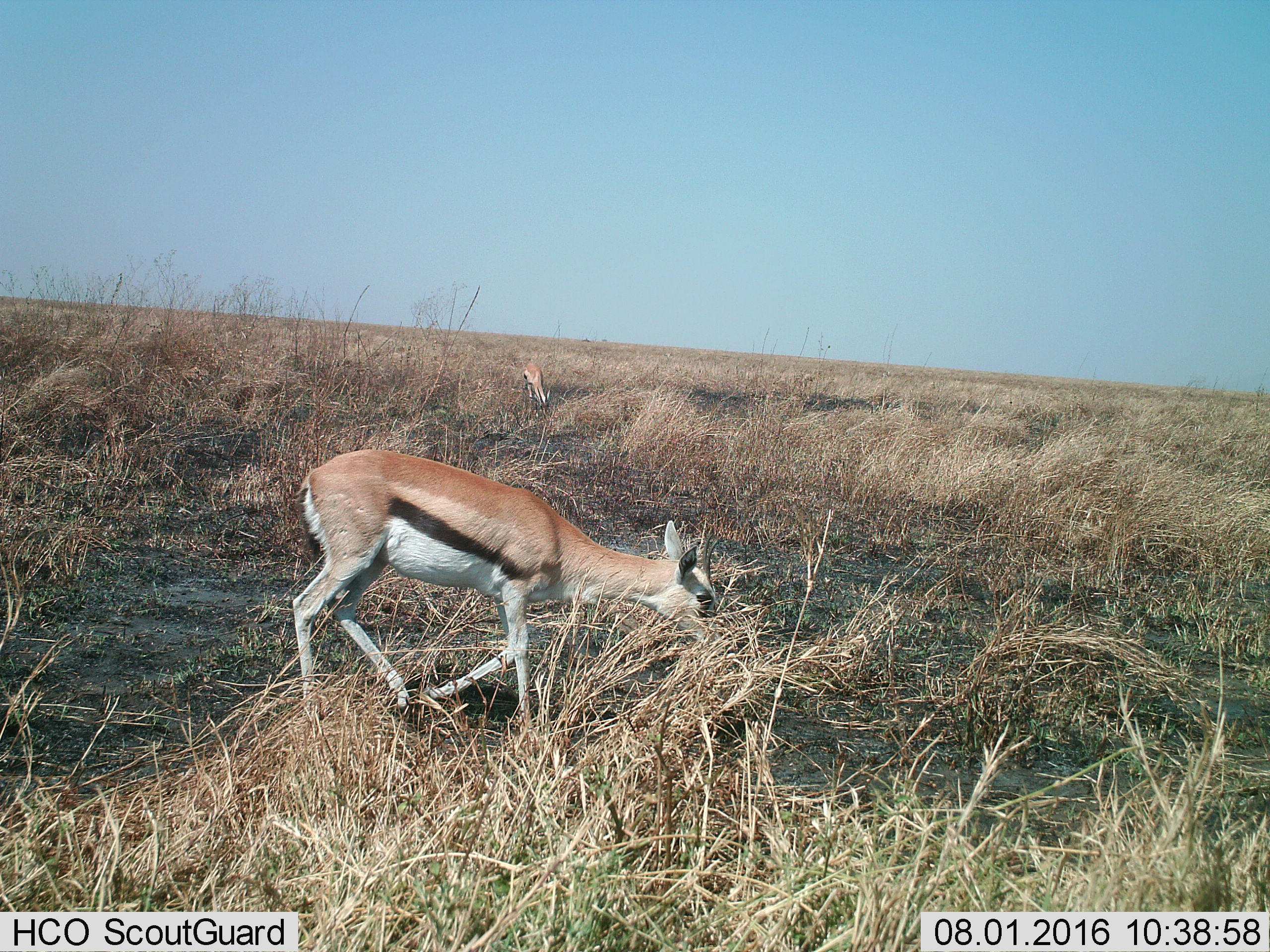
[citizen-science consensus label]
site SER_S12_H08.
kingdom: Animalia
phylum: Chordata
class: Mammalia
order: Artiodactyla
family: Bovidae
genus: Eudorcas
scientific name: Eudorcas thomsonii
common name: thomson's gazelle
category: gazellethomsons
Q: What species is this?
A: Gazellethomsons (thomson's gazelle) (Eudorcas thomsonii).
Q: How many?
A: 2.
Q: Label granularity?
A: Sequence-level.